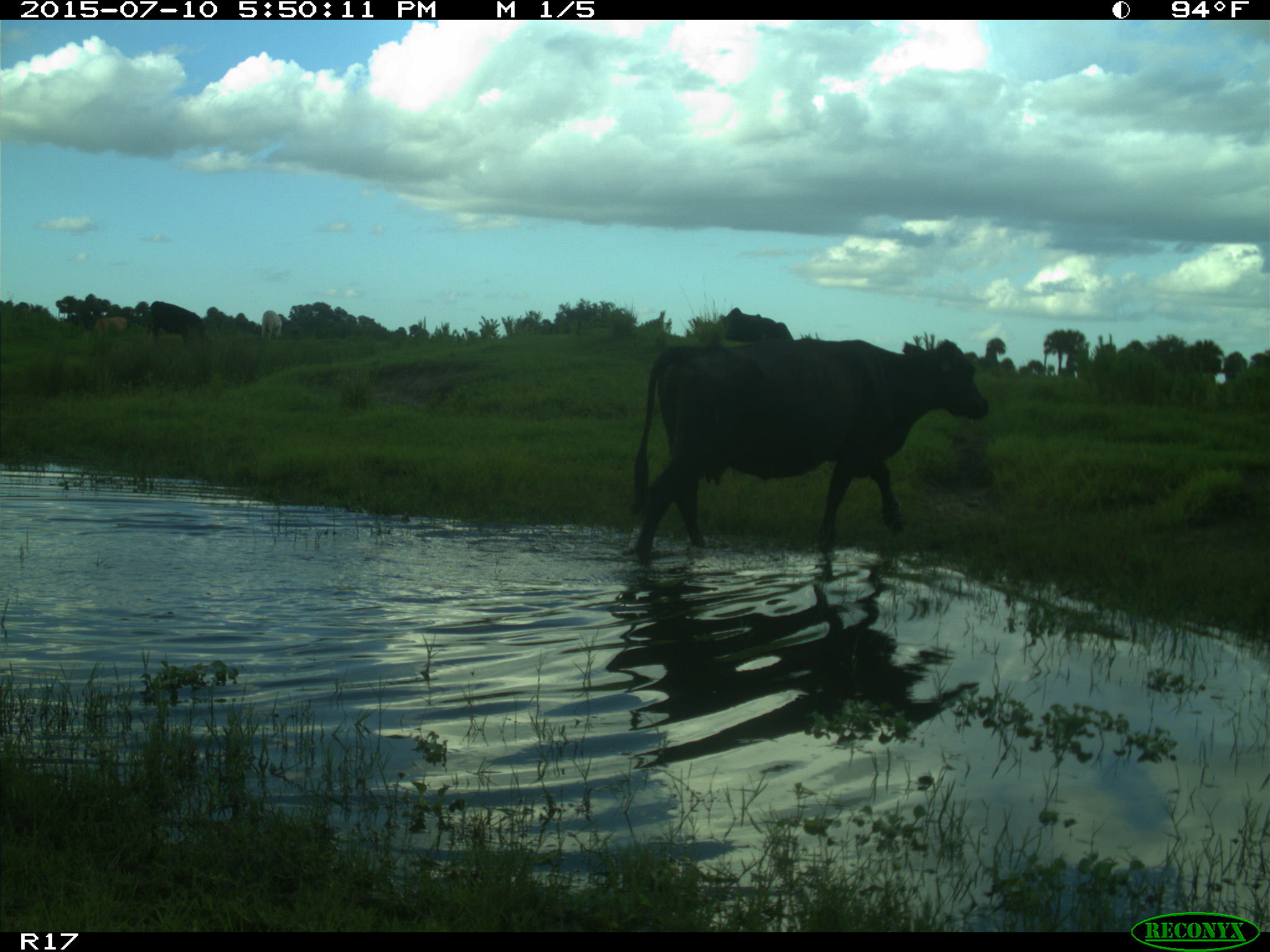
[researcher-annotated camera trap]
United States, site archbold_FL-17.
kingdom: Animalia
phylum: Chordata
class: Mammalia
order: Artiodactyla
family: Bovidae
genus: Bos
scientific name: Bos taurus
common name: domestic cow